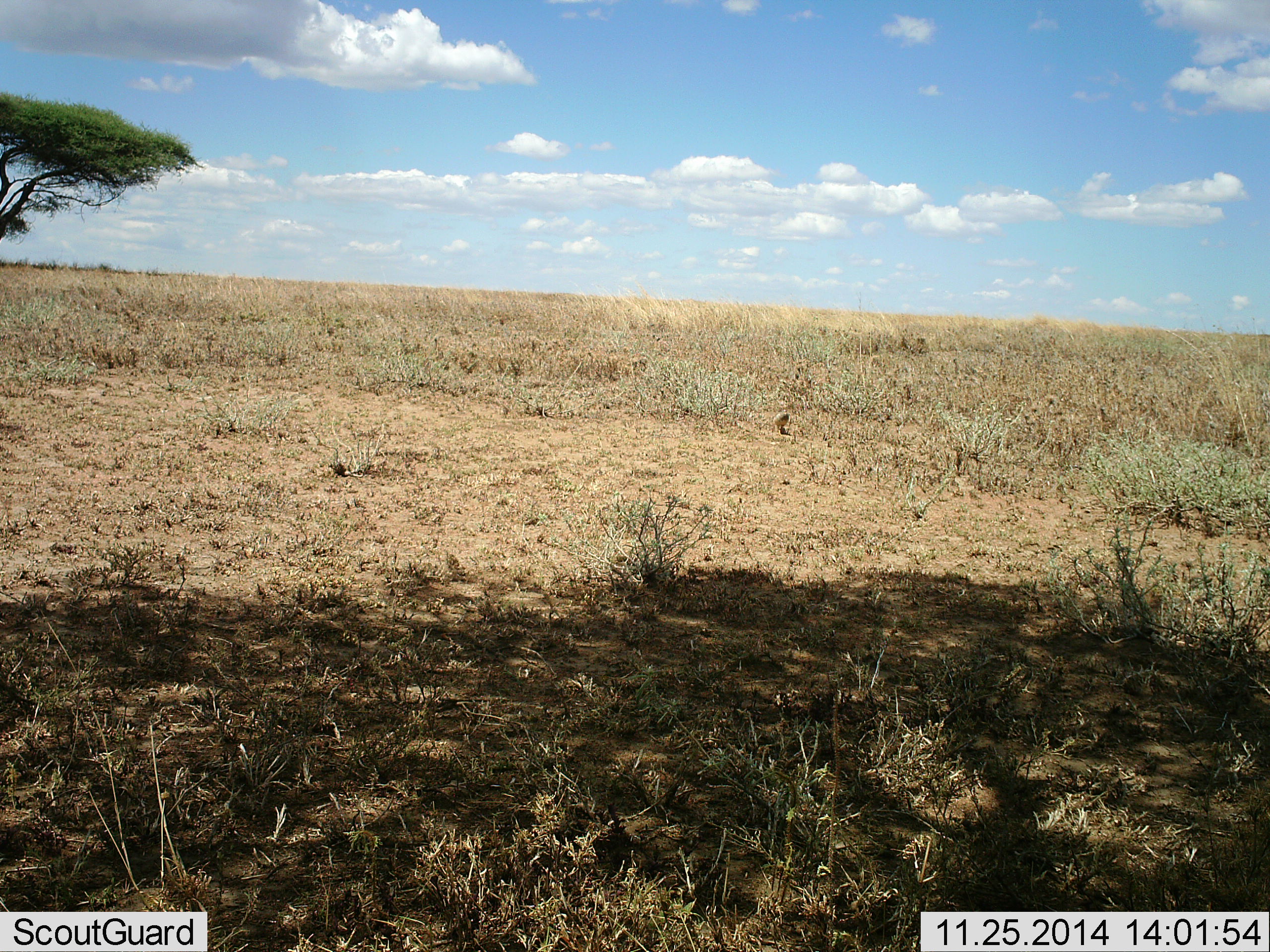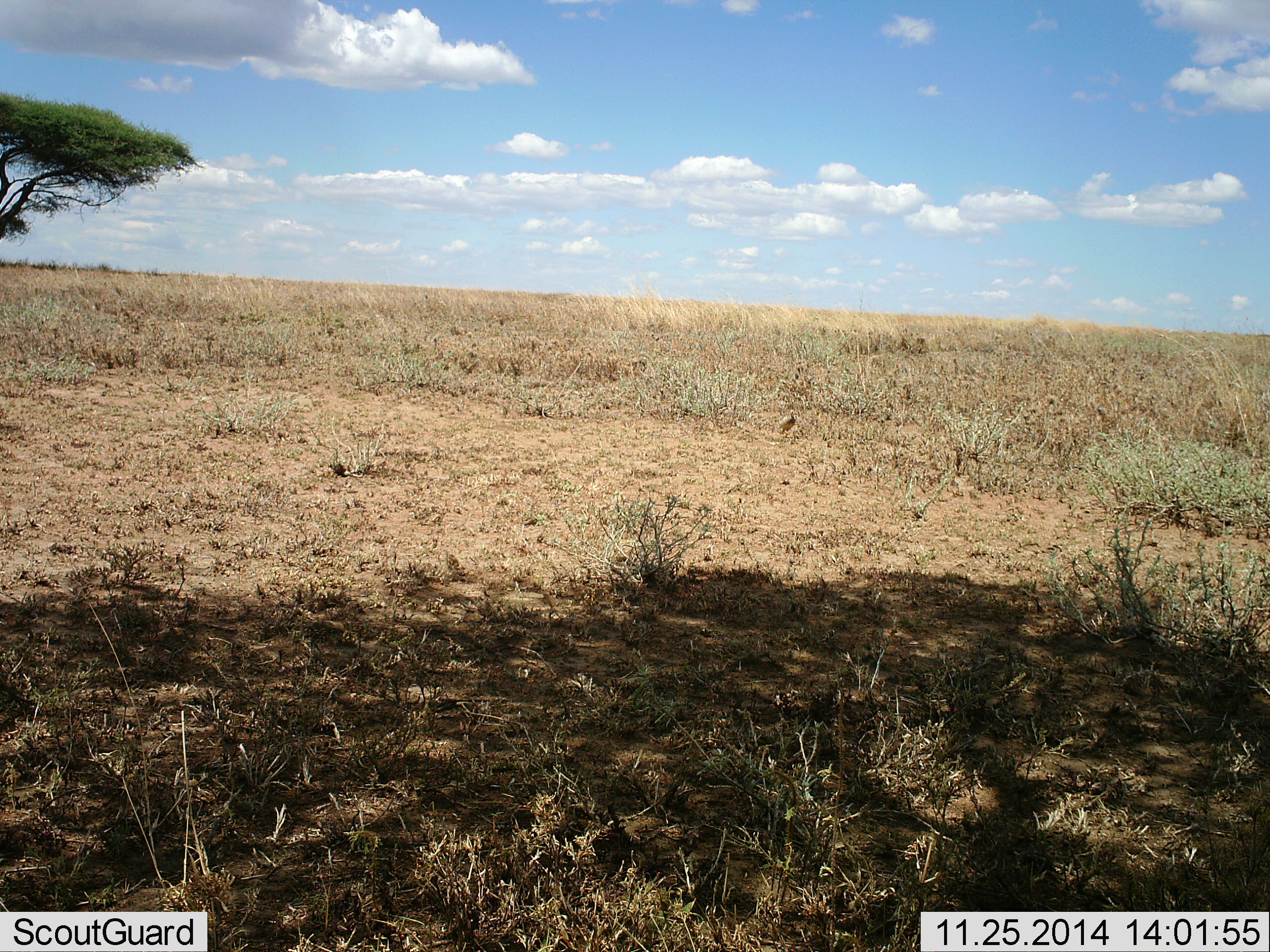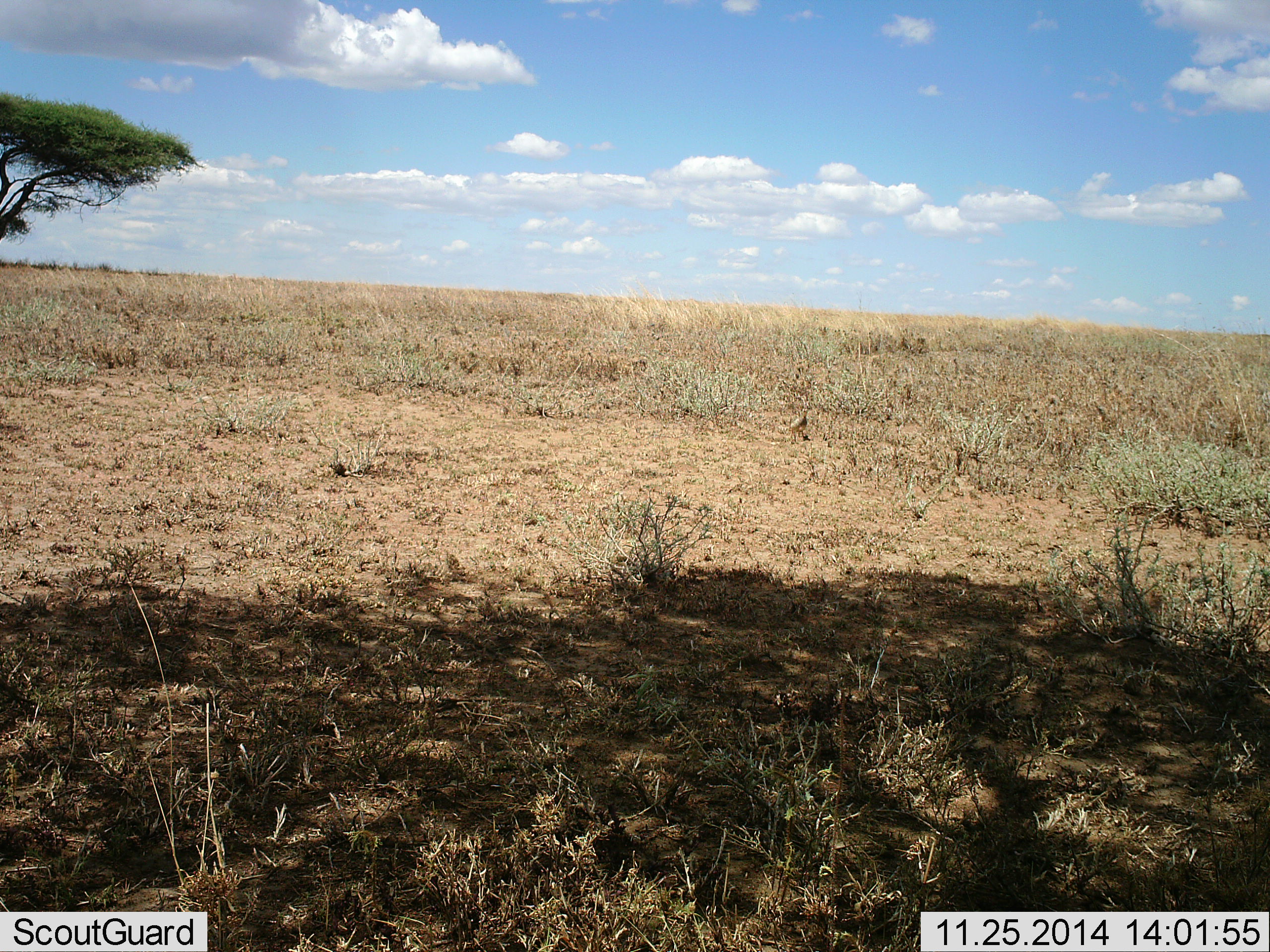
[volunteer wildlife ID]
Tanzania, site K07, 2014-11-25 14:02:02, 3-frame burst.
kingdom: Animalia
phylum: Chordata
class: Aves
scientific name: Aves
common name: bird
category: otherbird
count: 1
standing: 20%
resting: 0%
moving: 90%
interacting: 0%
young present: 0%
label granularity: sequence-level